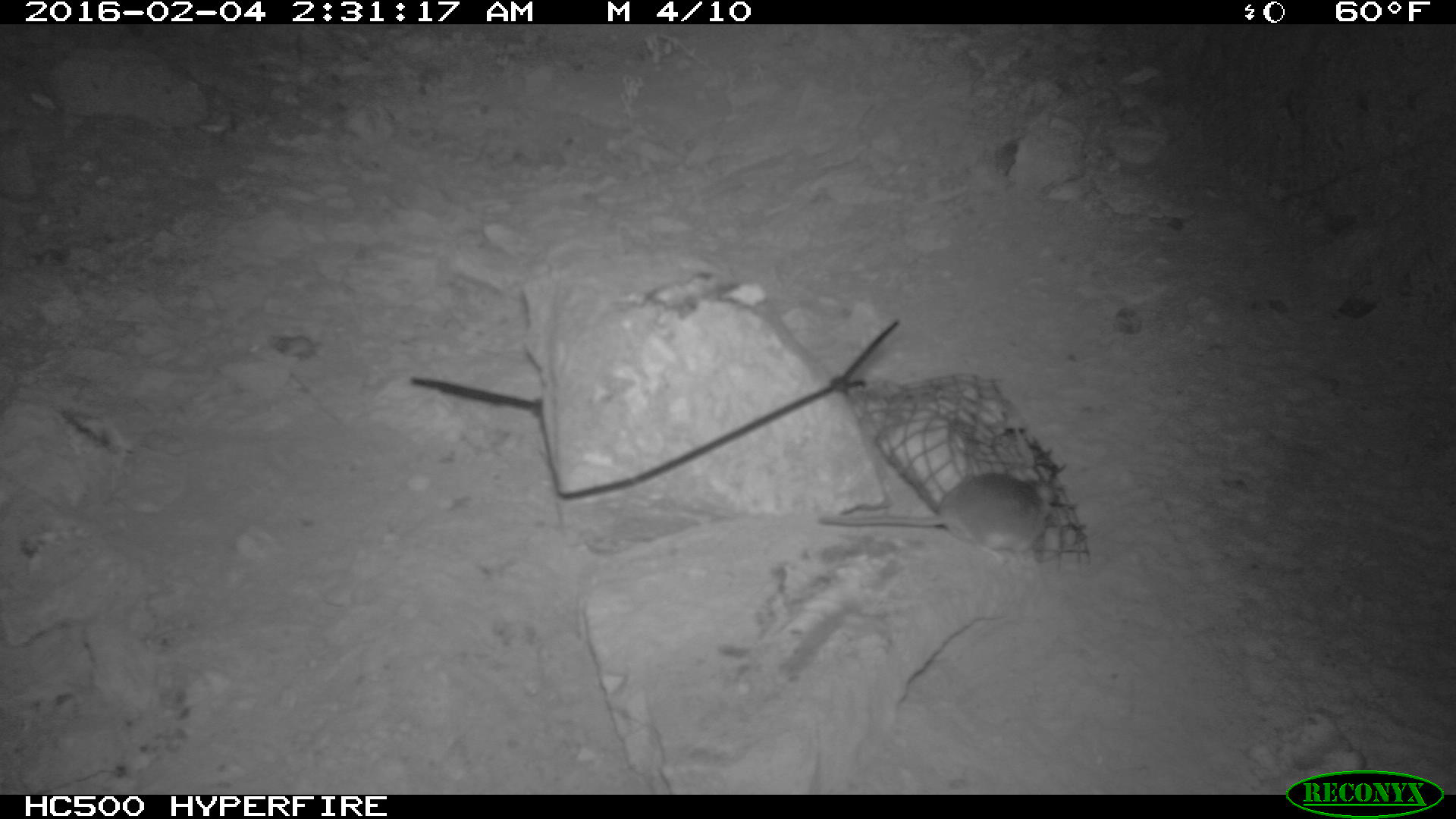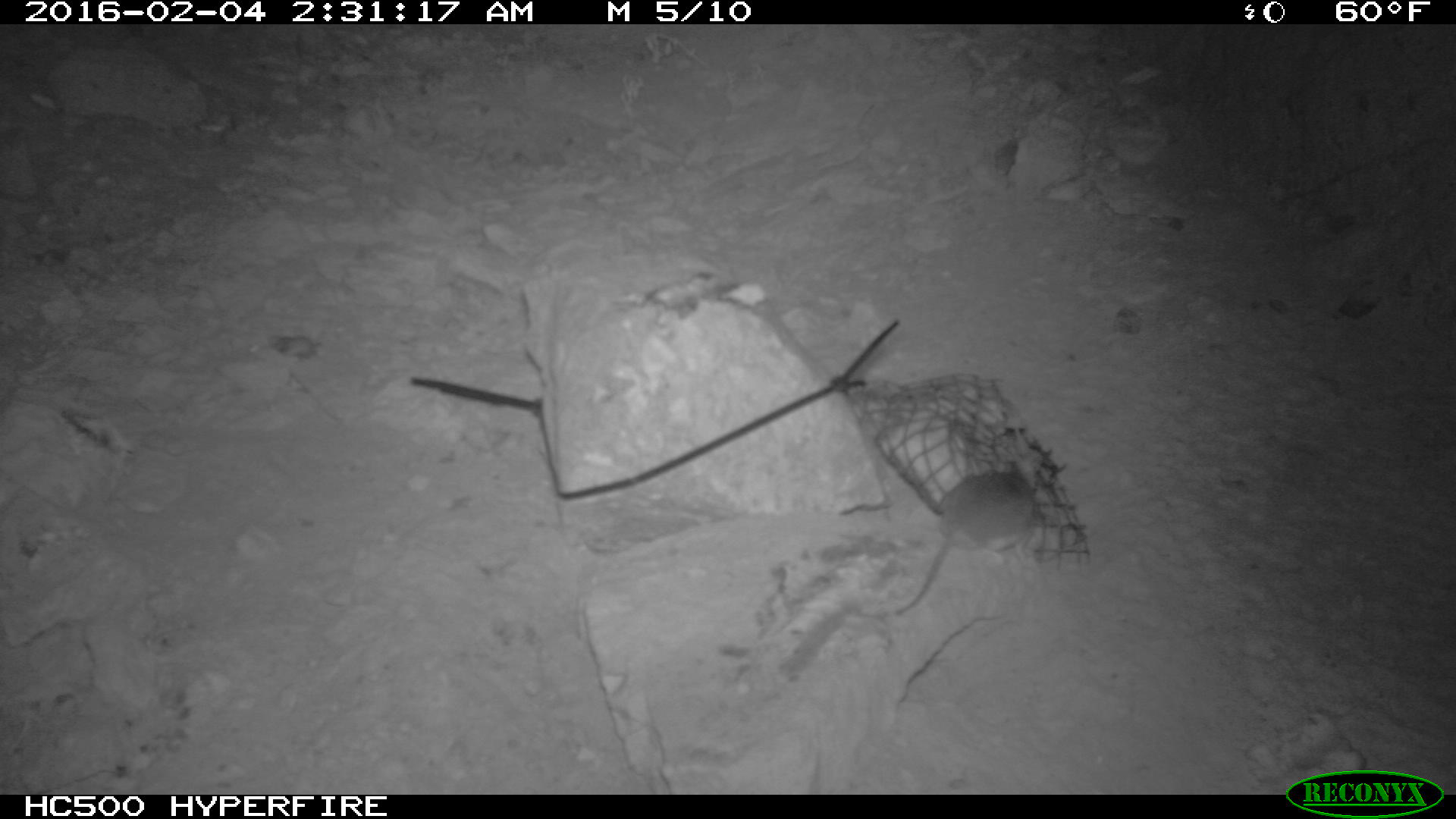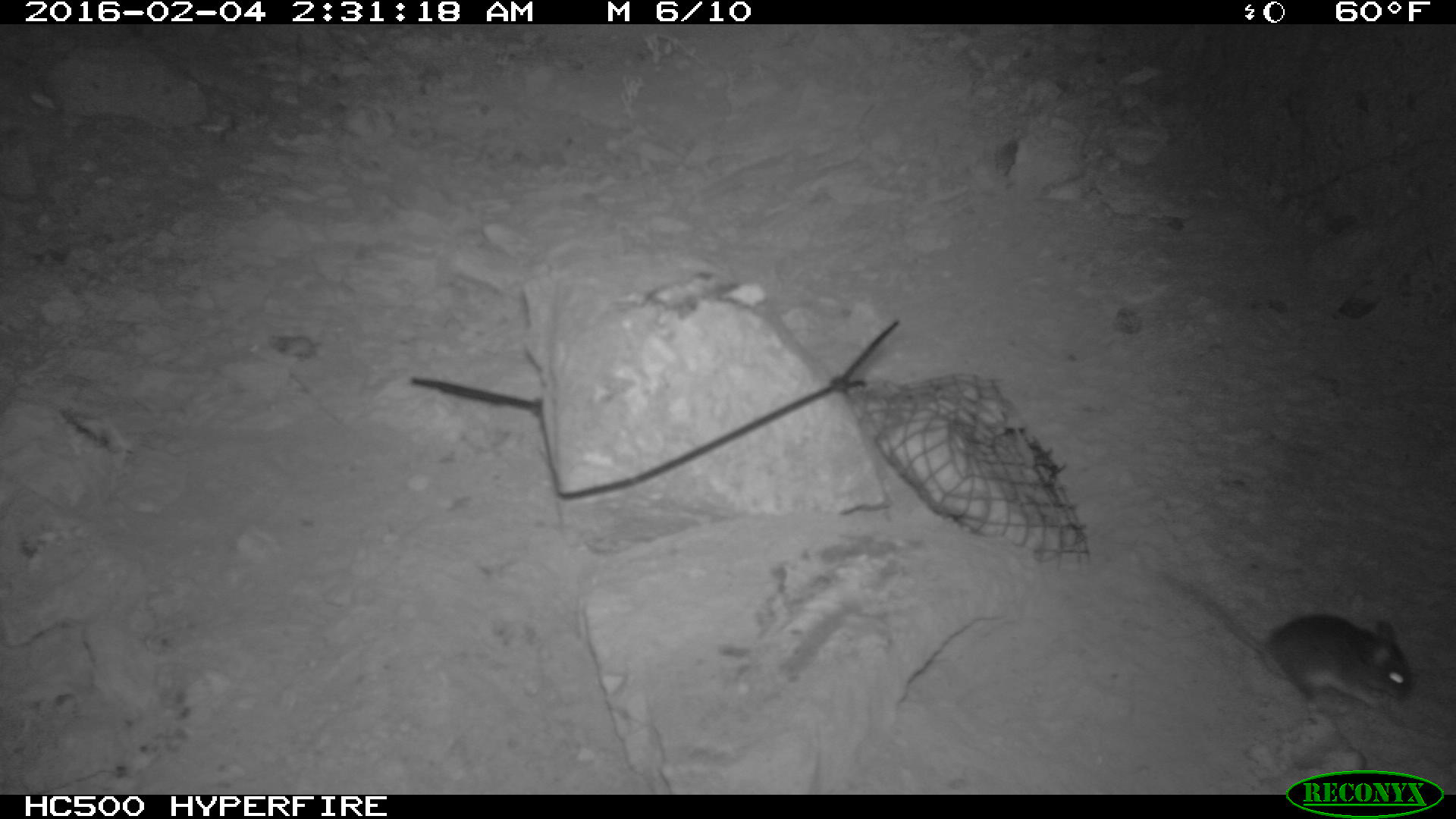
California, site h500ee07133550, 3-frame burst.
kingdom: Animalia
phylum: Chordata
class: Mammalia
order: Rodentia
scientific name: Rodentia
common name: rodent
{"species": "rodent (Rodentia)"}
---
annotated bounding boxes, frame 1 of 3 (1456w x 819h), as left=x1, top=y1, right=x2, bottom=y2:
rodent: left=814, top=472, right=1053, bottom=566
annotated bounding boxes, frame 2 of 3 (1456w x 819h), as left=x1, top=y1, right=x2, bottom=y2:
rodent: left=892, top=459, right=1034, bottom=617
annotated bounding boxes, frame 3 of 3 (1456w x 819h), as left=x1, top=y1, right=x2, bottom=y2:
rodent: left=1171, top=575, right=1412, bottom=714